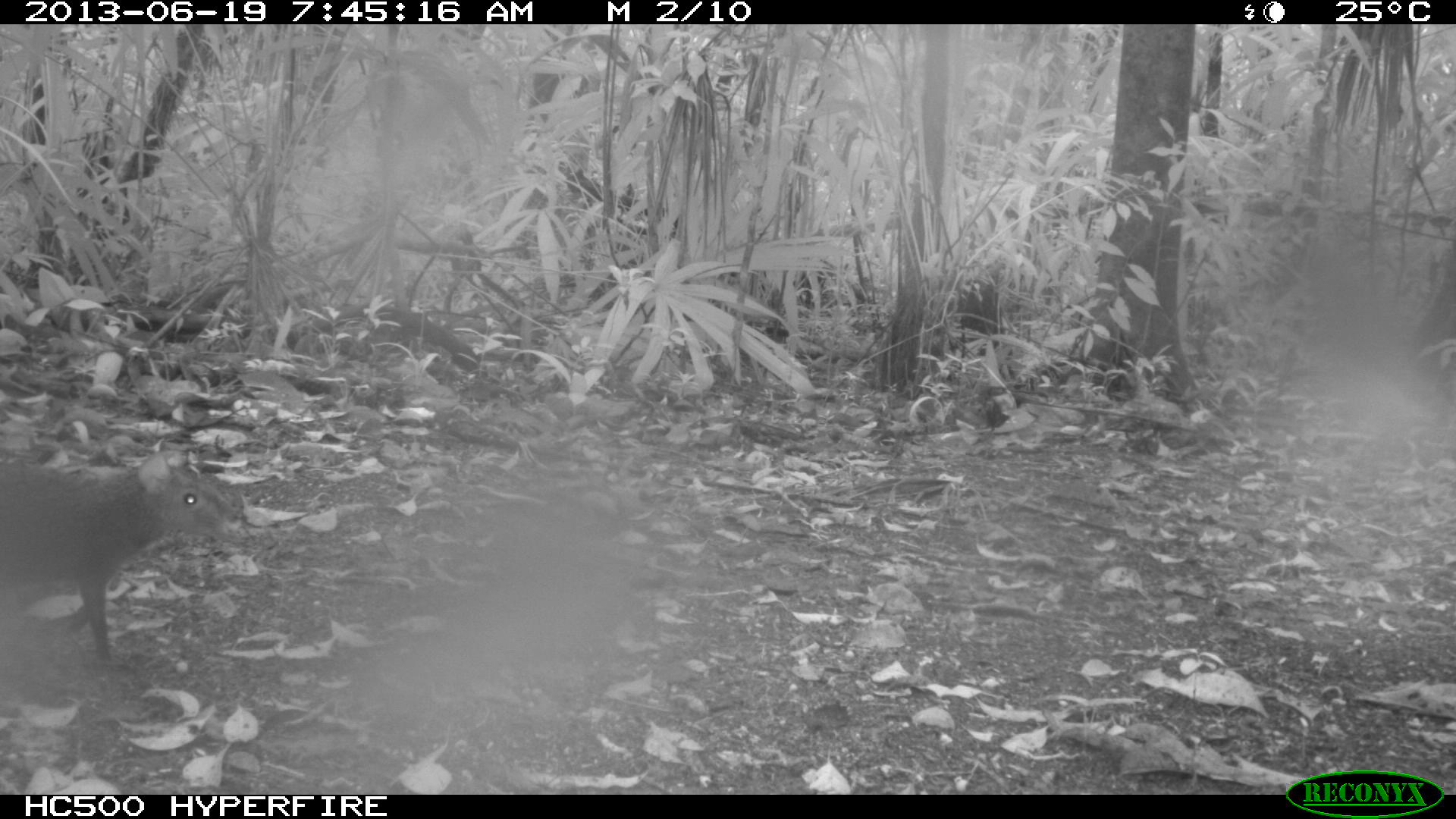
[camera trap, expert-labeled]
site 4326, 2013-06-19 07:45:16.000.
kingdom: Animalia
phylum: Chordata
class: Mammalia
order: Rodentia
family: Dasyproctidae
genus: Dasyprocta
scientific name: Dasyprocta punctata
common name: central american agouti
Dasyprocta punctata (central american agouti), count 1.